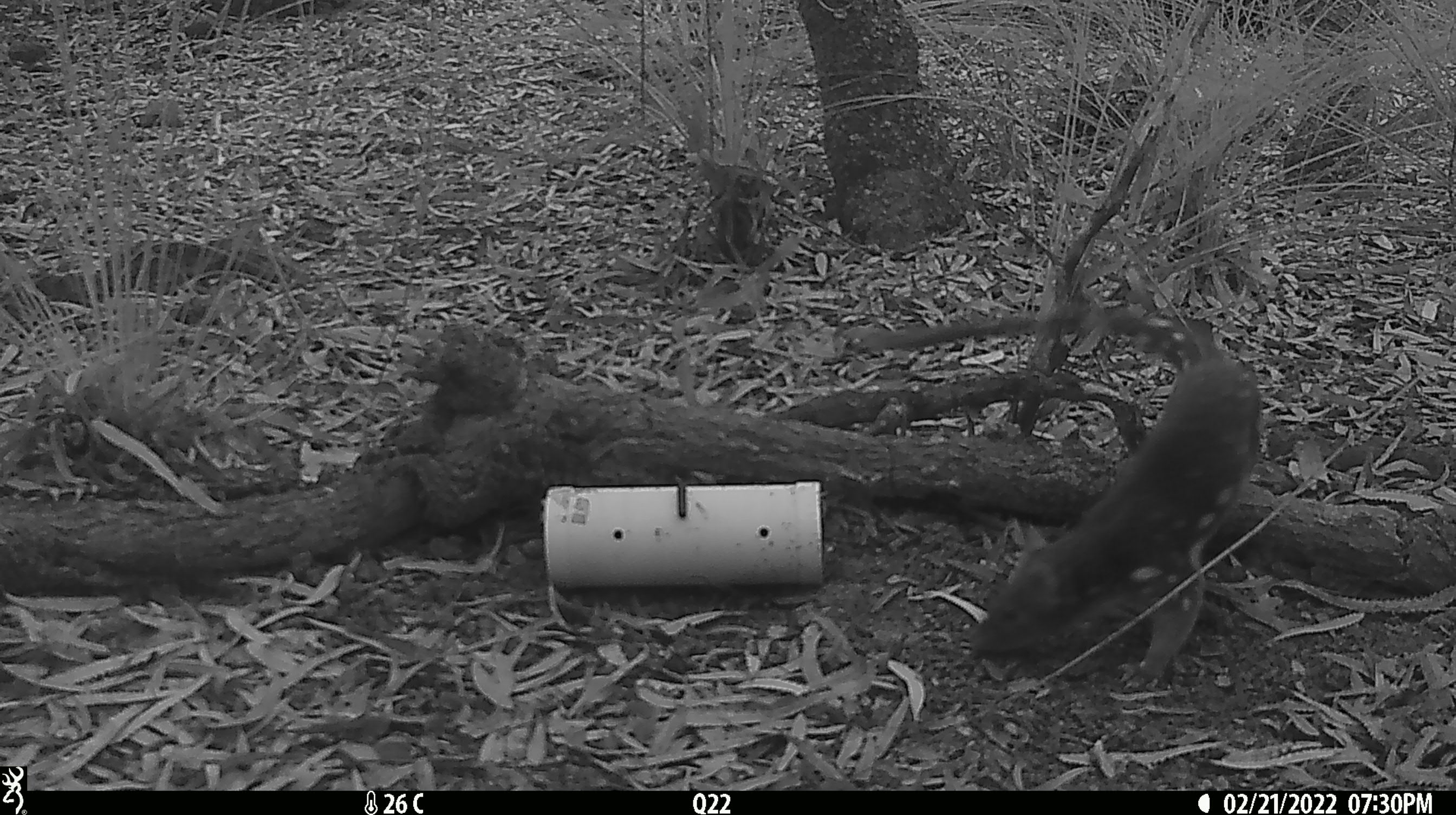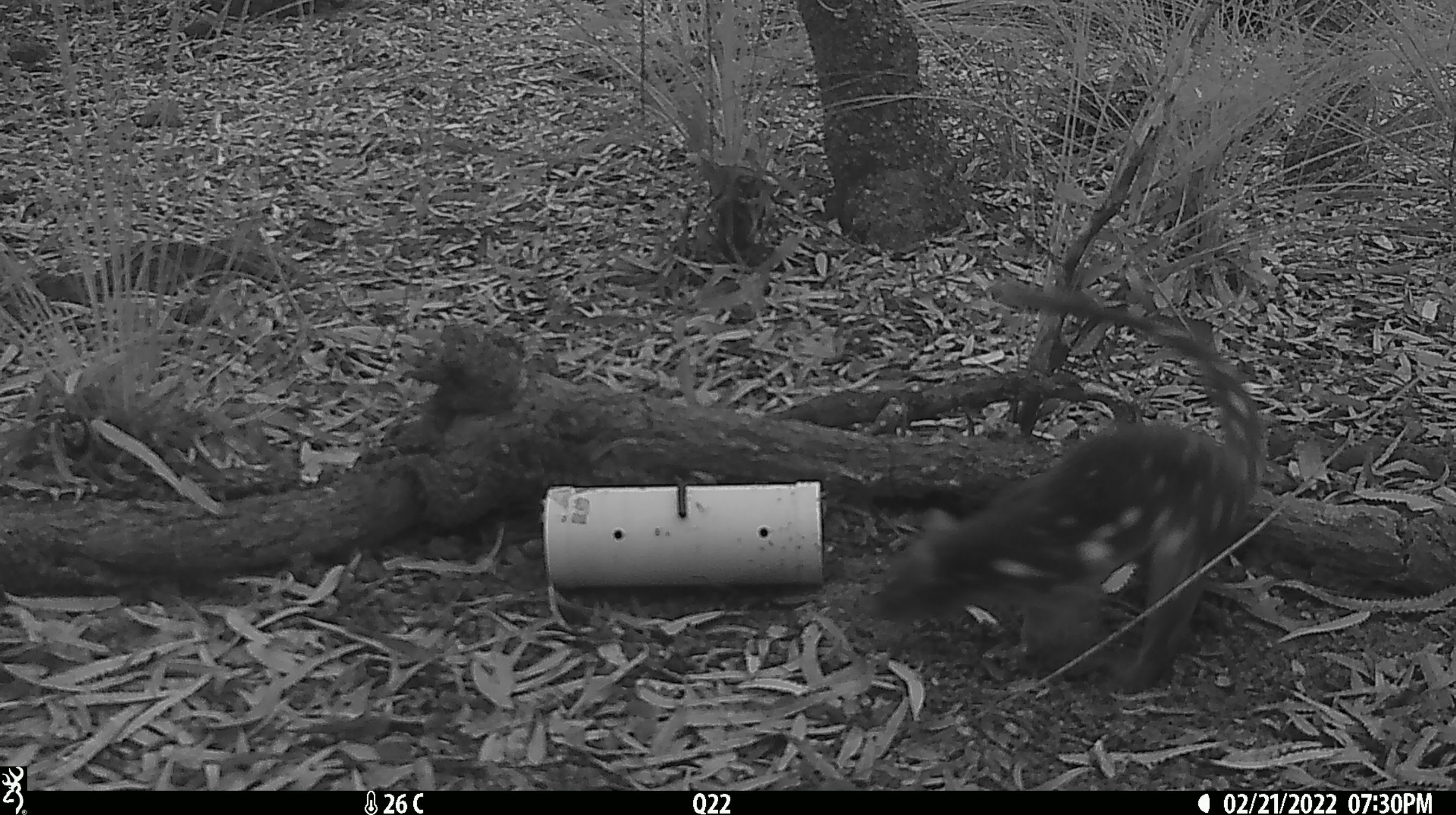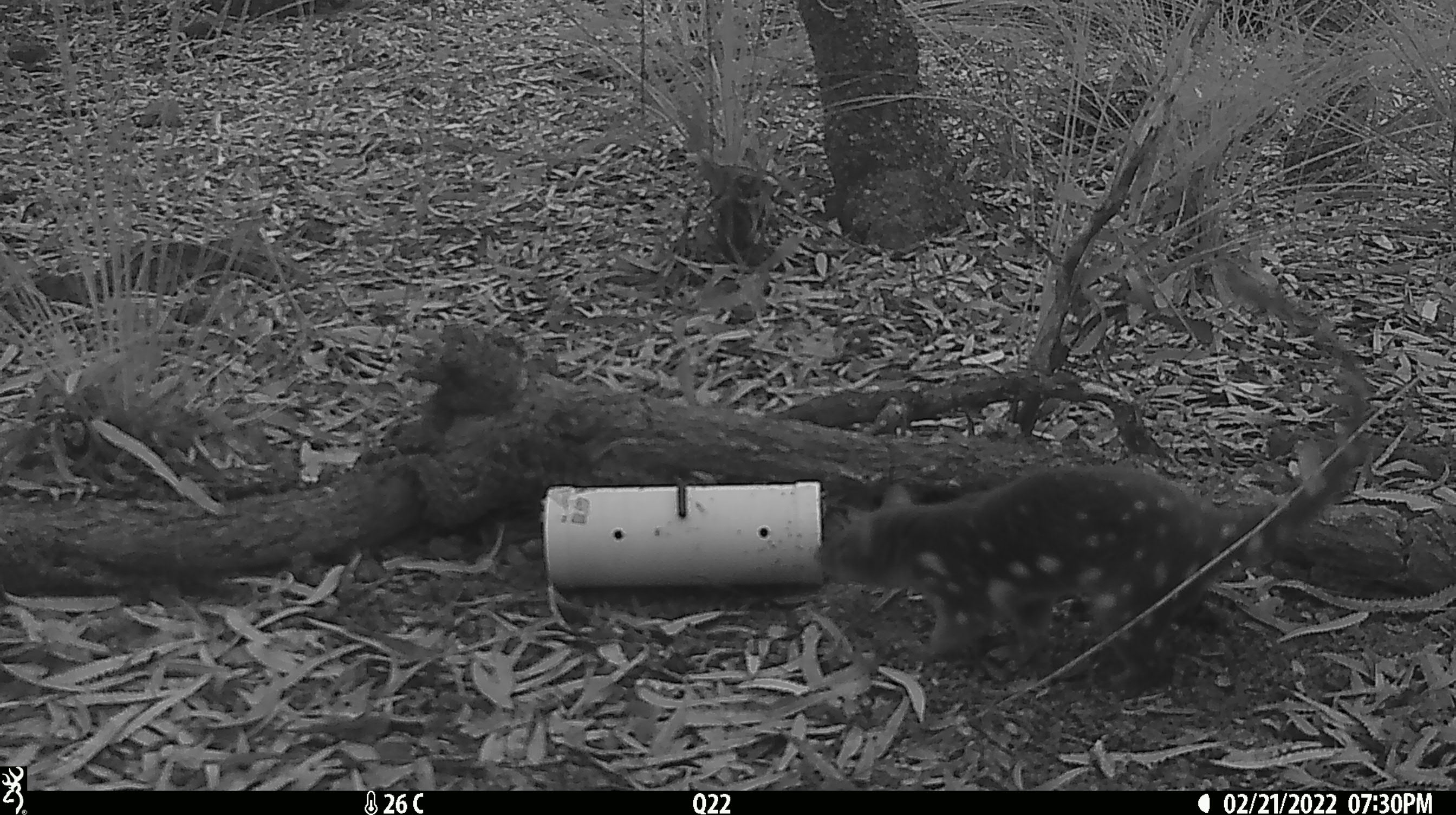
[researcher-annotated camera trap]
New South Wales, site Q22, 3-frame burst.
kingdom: Animalia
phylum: Chordata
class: Mammalia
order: Dasyuromorphia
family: Dasyuridae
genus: Dasyurus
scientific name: Dasyurus maculatus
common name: spotted-tailed quoll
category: quoll